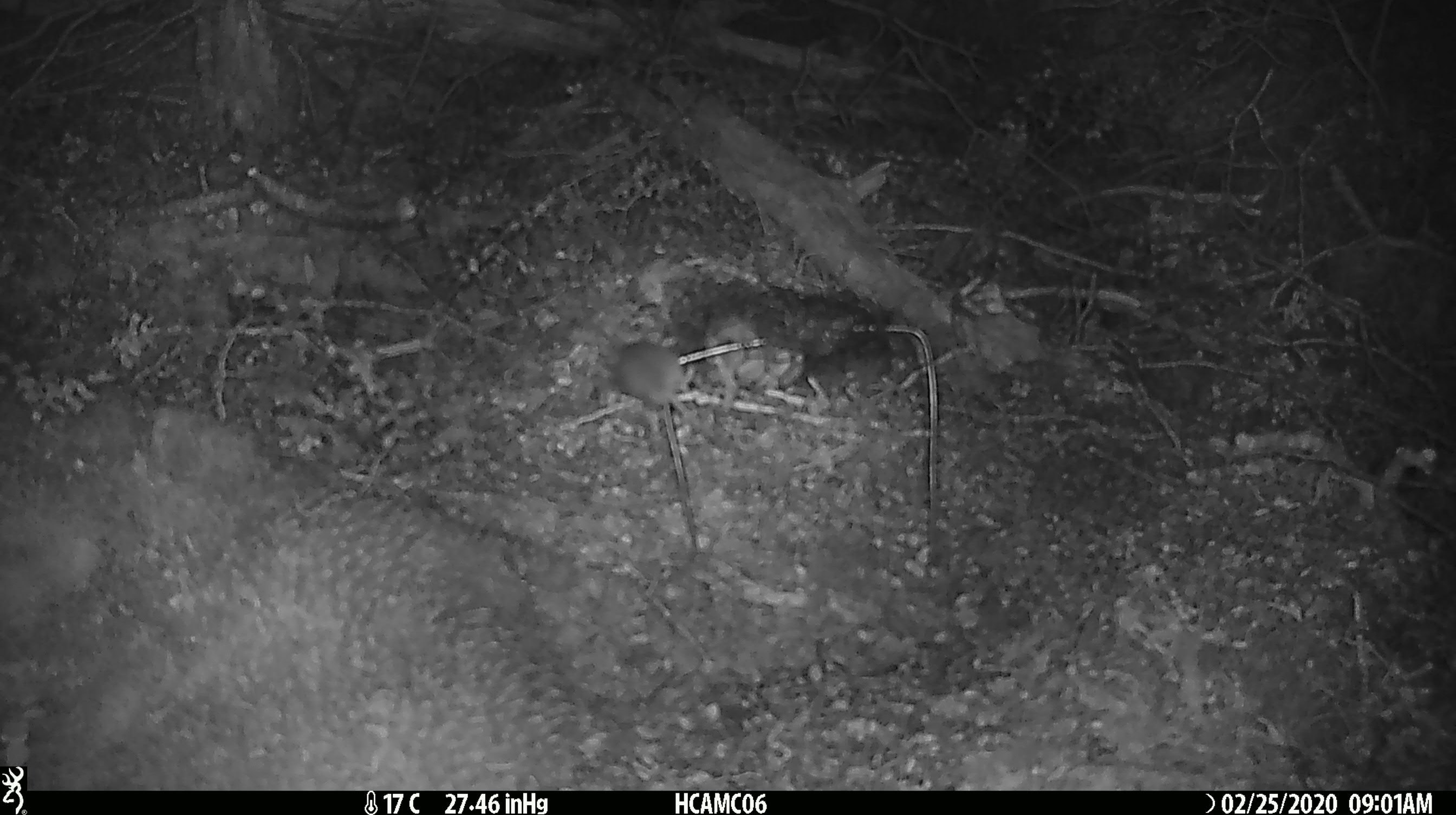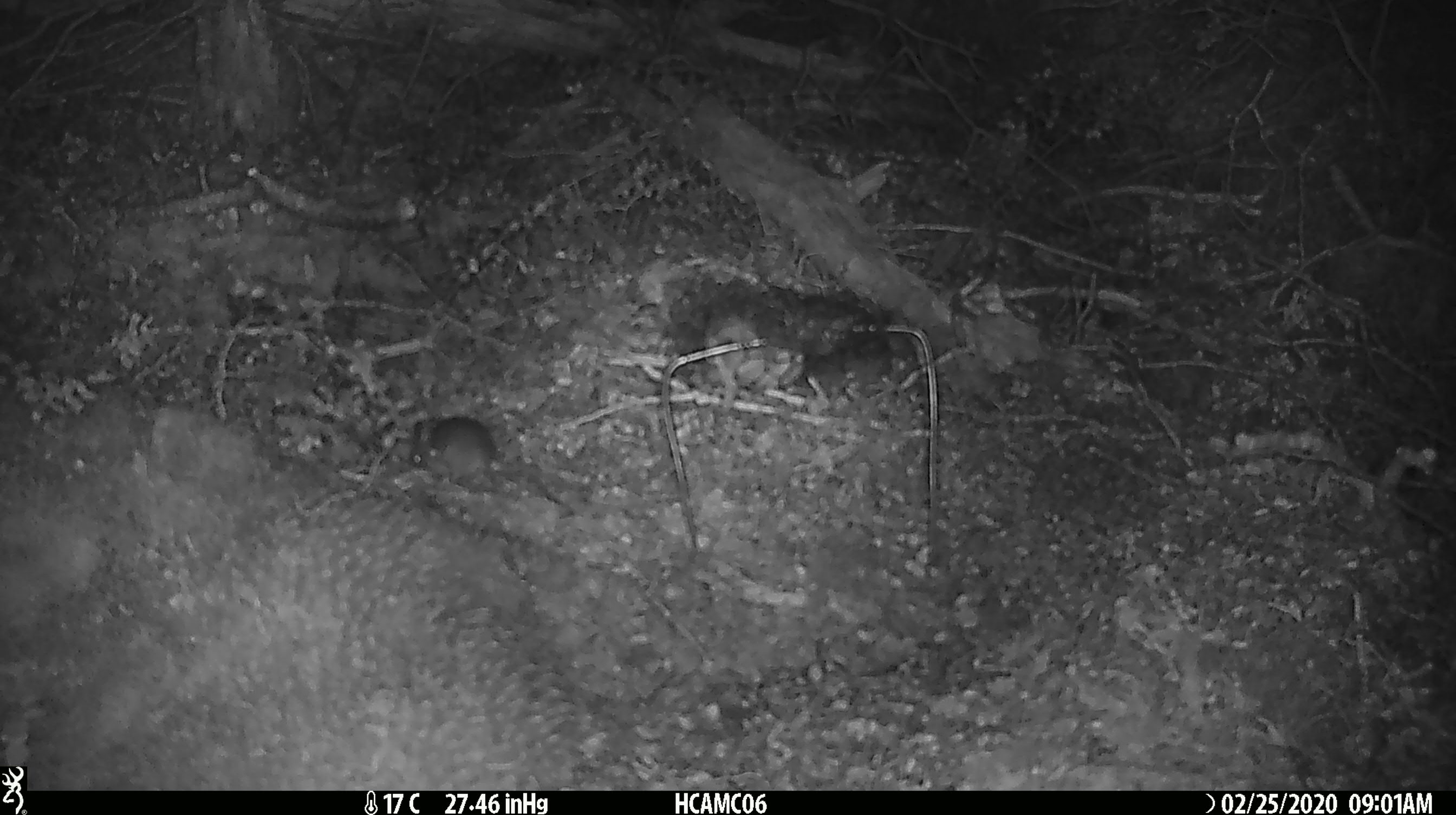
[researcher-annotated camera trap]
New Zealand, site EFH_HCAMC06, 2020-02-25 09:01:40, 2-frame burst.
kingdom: Animalia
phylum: Chordata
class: Mammalia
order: Rodentia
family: Muridae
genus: Mus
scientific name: Mus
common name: mouse